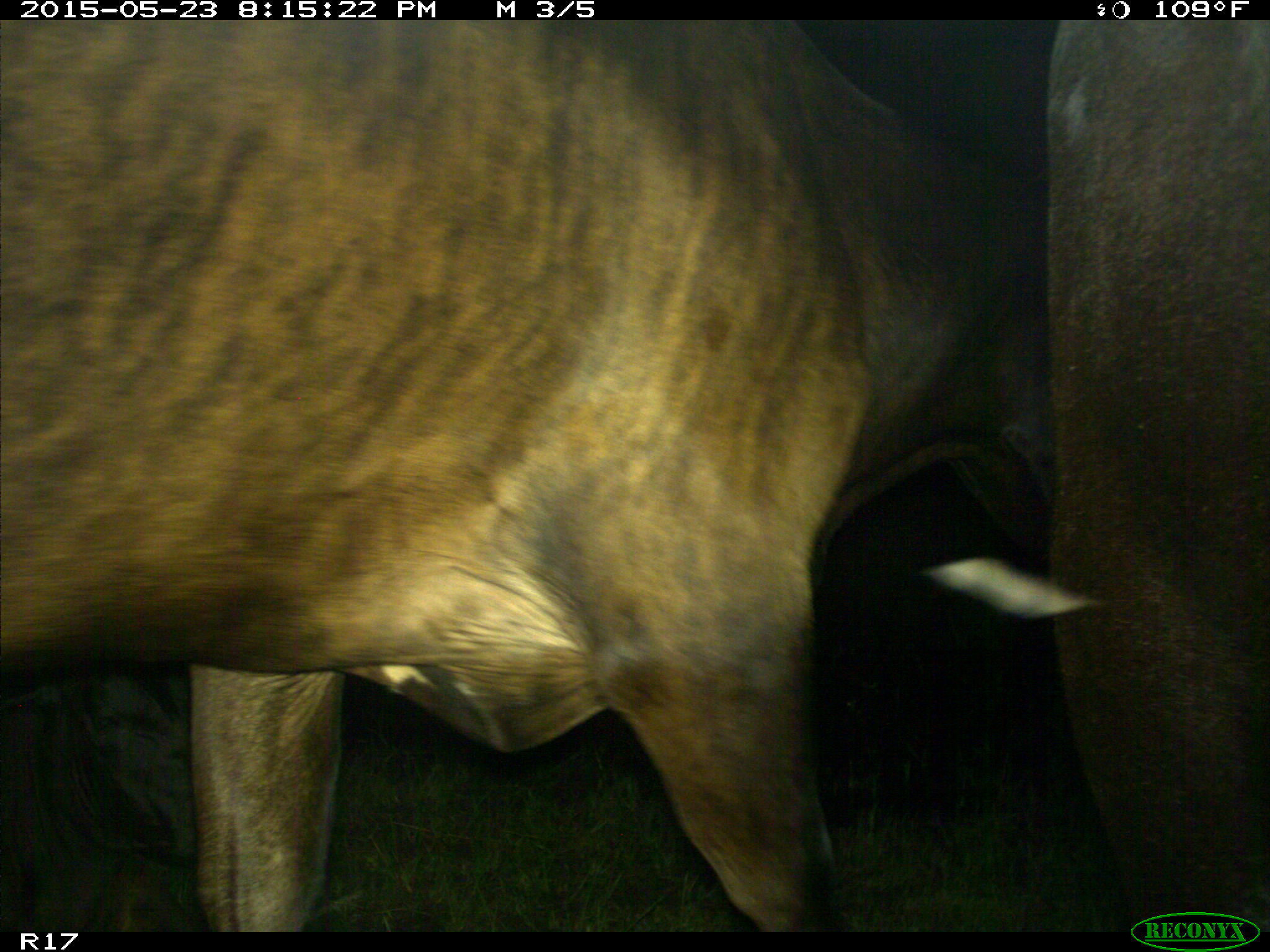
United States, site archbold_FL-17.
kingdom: Animalia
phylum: Chordata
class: Mammalia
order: Artiodactyla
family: Bovidae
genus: Bos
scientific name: Bos taurus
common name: domestic cow